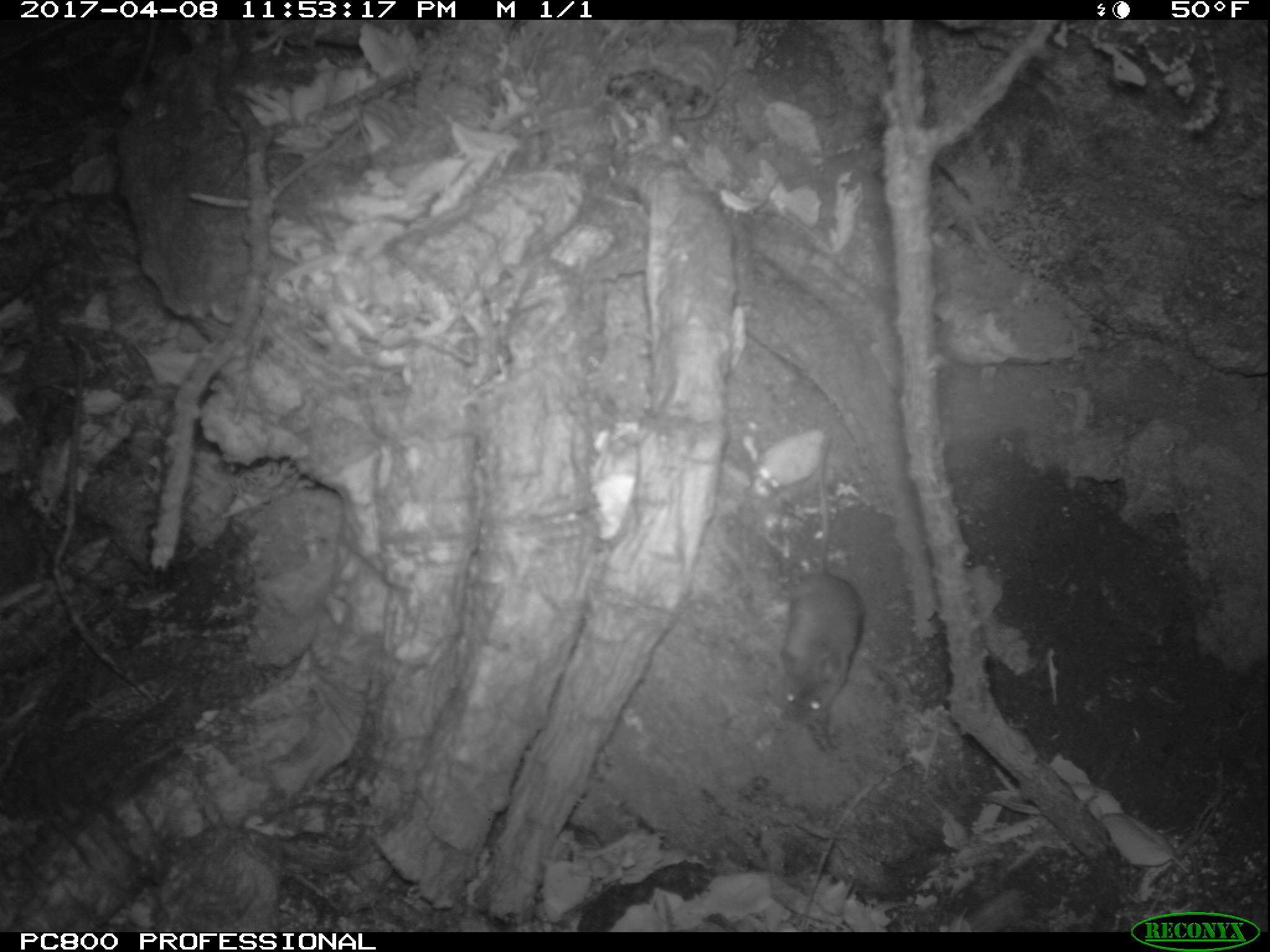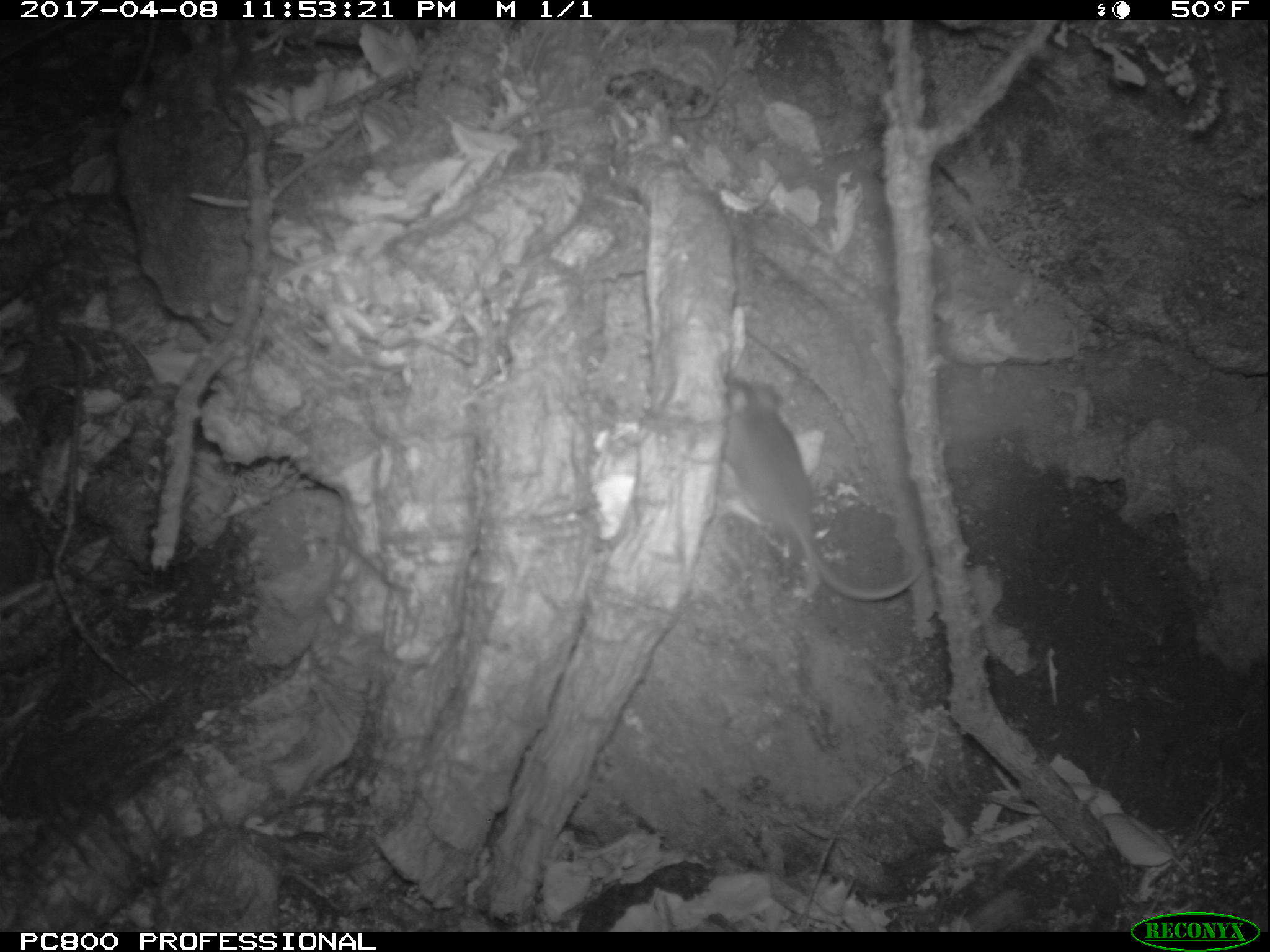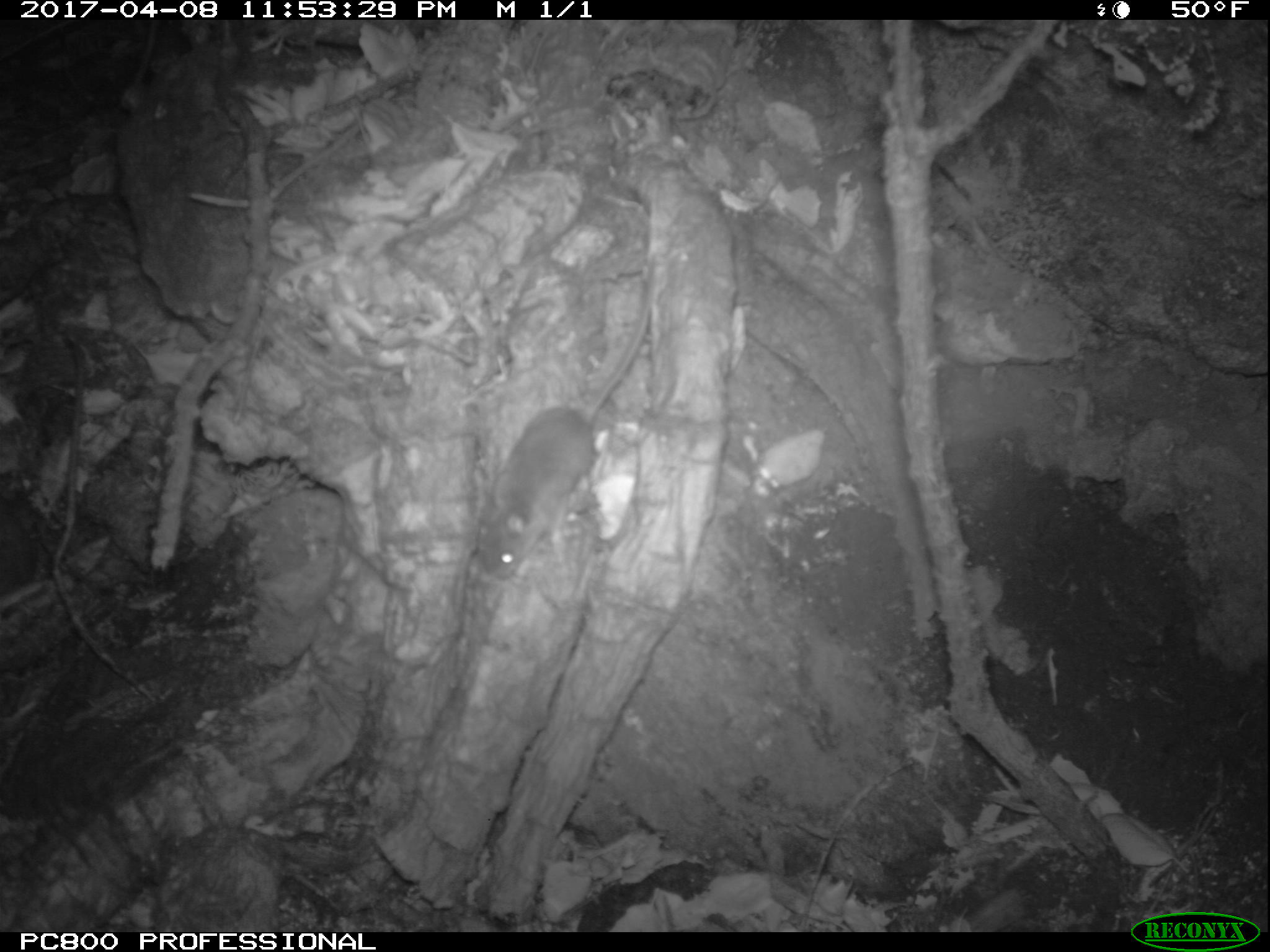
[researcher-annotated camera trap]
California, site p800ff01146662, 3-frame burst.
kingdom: Animalia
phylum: Chordata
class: Mammalia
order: Rodentia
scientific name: Rodentia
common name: rodent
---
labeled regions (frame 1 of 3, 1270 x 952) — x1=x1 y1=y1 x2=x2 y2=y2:
rodent: x1=776 y1=426 x2=864 y2=725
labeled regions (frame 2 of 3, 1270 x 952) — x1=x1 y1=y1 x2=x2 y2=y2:
rodent: x1=719 y1=379 x2=929 y2=601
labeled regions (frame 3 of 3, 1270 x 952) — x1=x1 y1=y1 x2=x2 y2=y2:
rodent: x1=471 y1=260 x2=654 y2=583